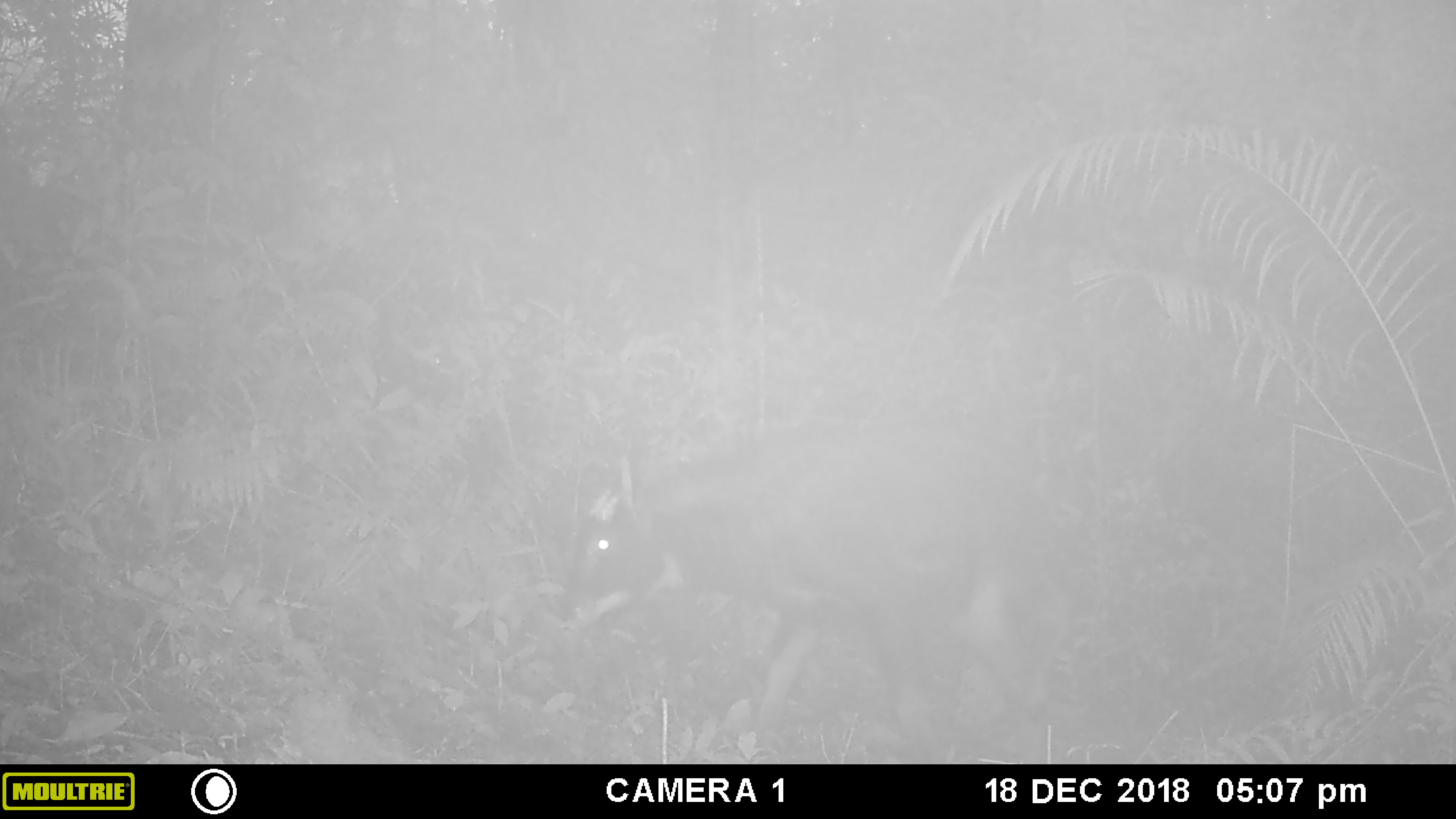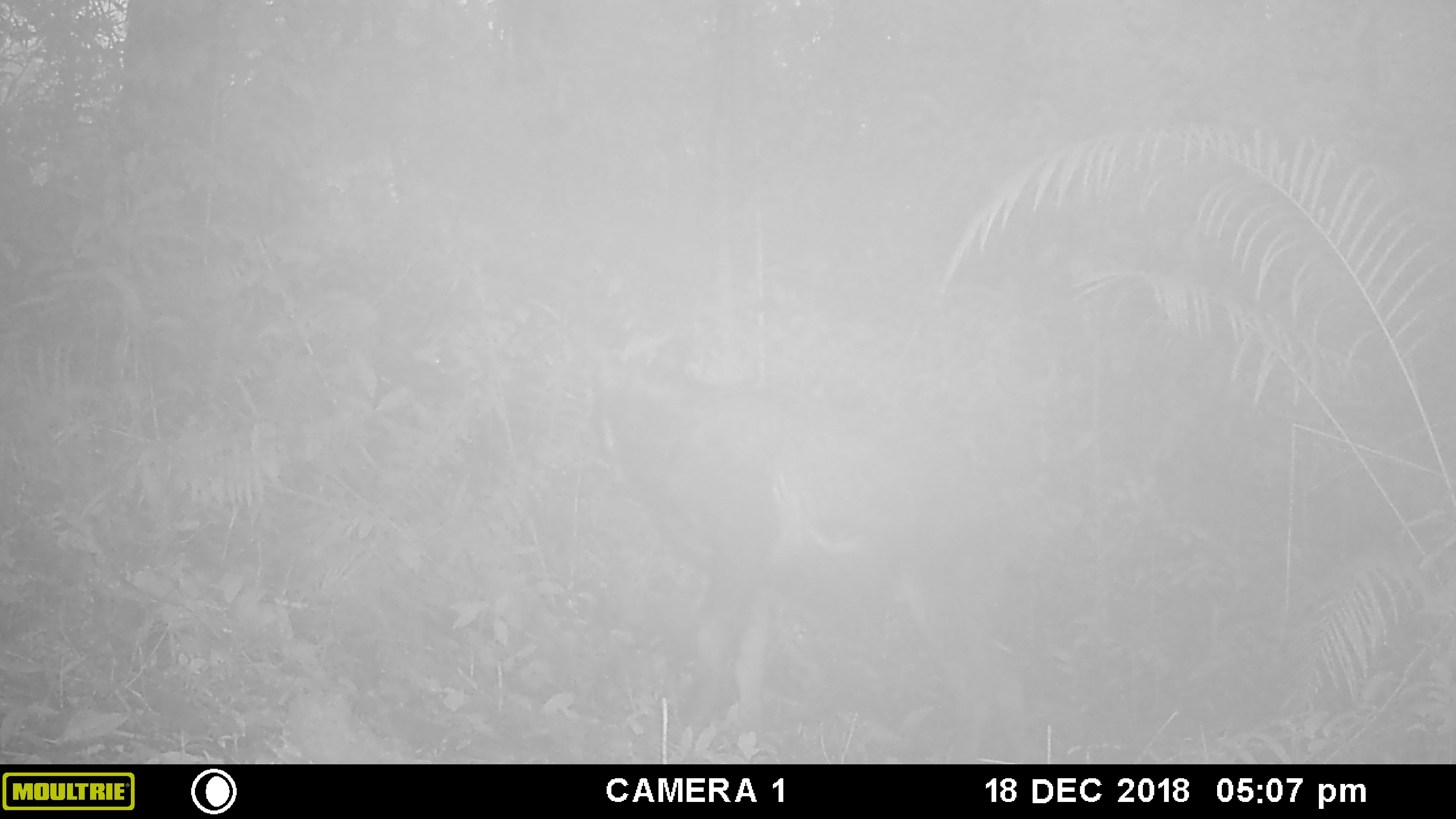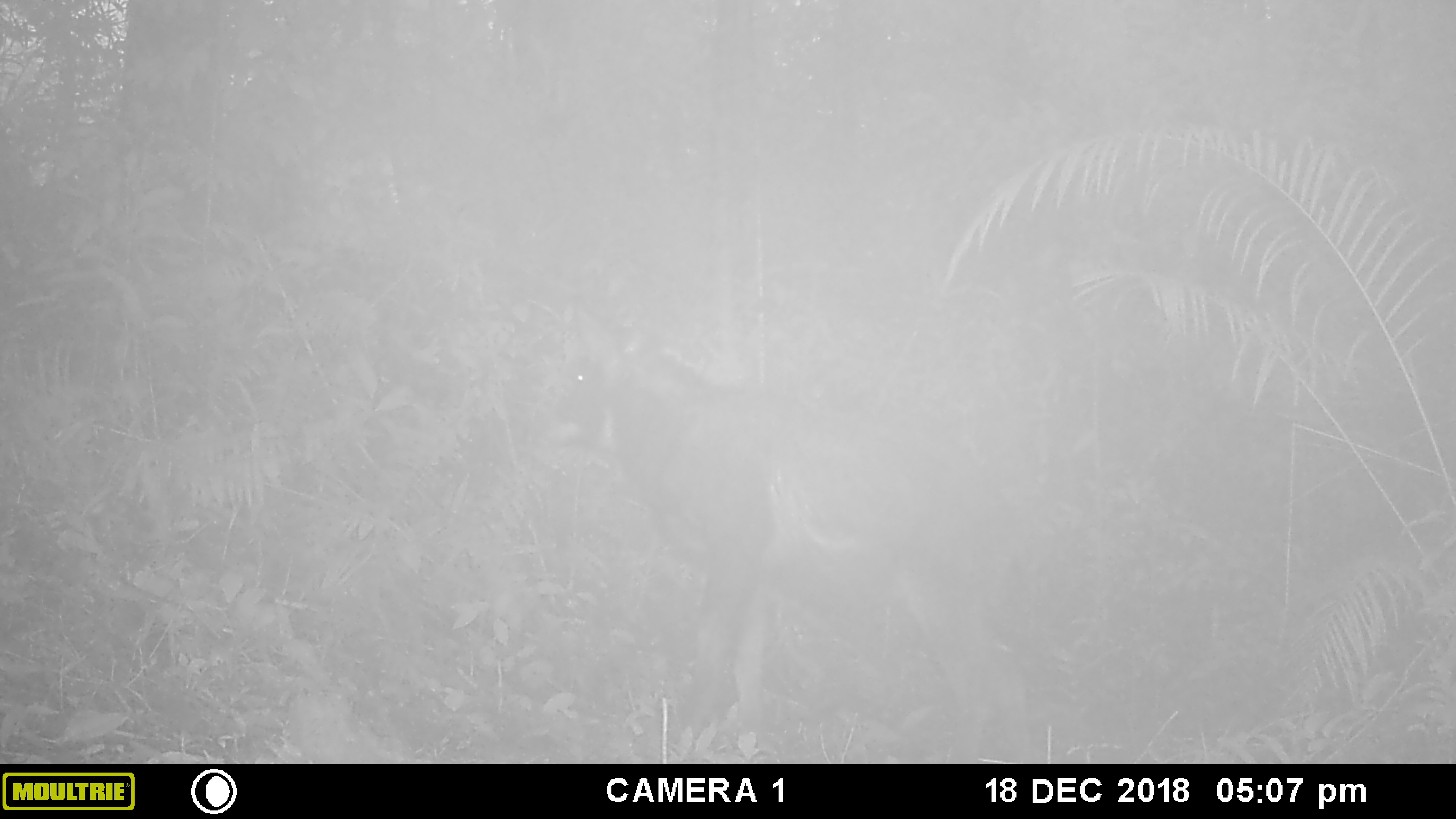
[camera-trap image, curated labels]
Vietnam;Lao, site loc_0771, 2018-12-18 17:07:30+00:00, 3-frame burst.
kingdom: Animalia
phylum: Chordata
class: Mammalia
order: Artiodactyla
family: Bovidae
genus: Capricornis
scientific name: Capricornis sumatraensis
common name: chinese serow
Chinese serow (Capricornis sumatraensis). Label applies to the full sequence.